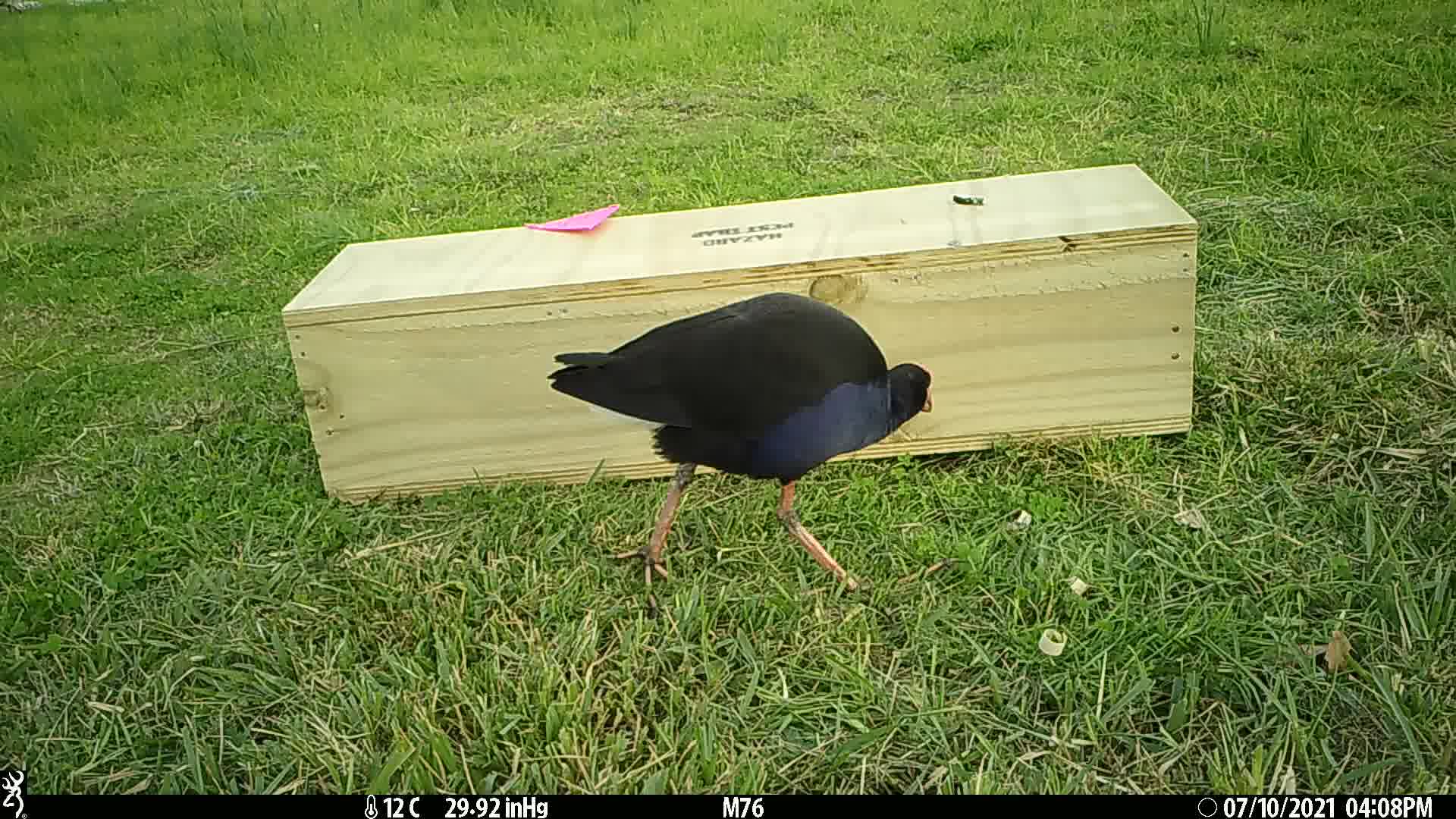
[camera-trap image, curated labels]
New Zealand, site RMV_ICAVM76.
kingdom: Animalia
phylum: Chordata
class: Aves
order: Gruiformes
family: Rallidae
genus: Porphyrio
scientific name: Porphyrio melanotus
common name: australasian swamphen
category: pukeko